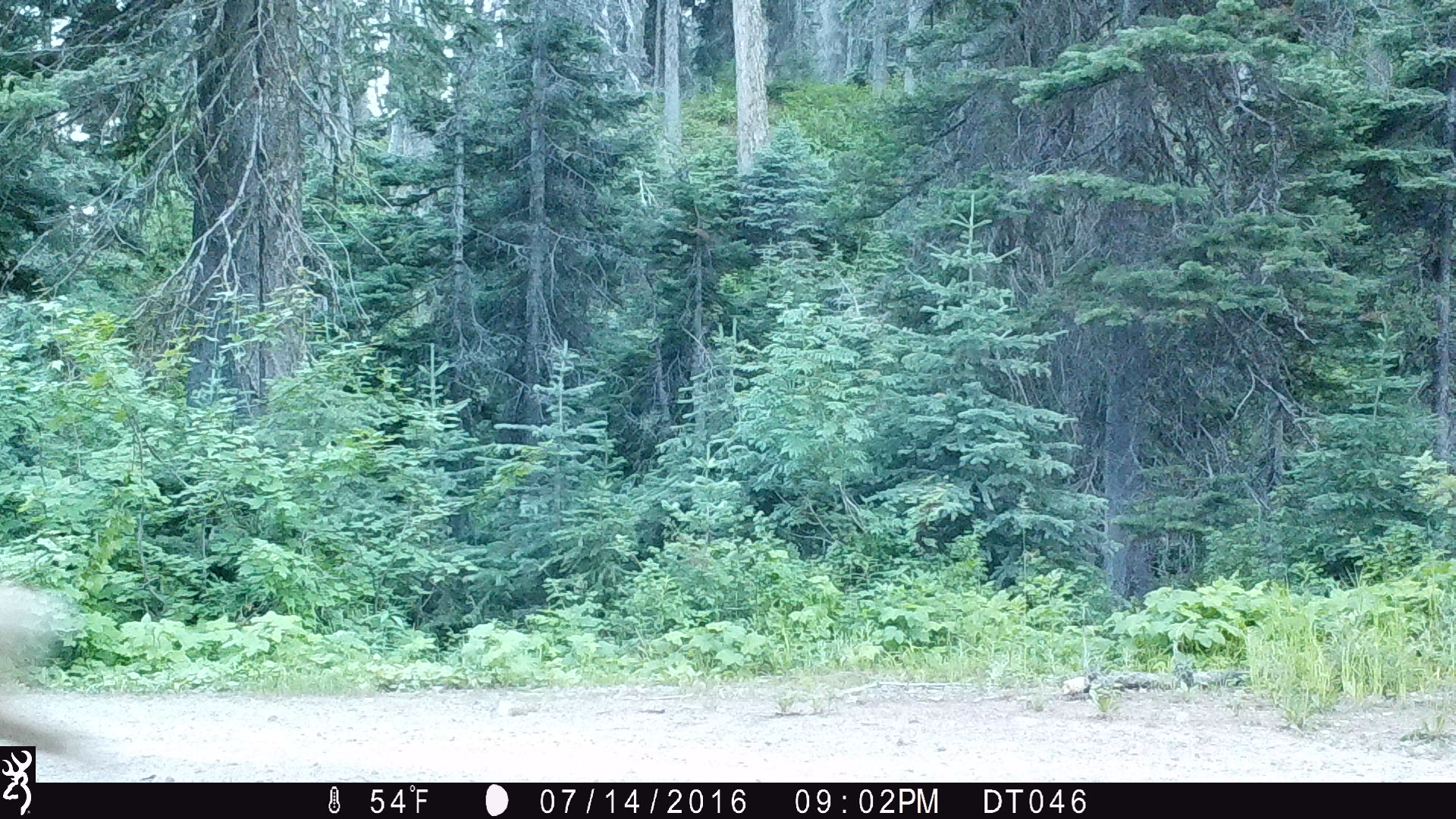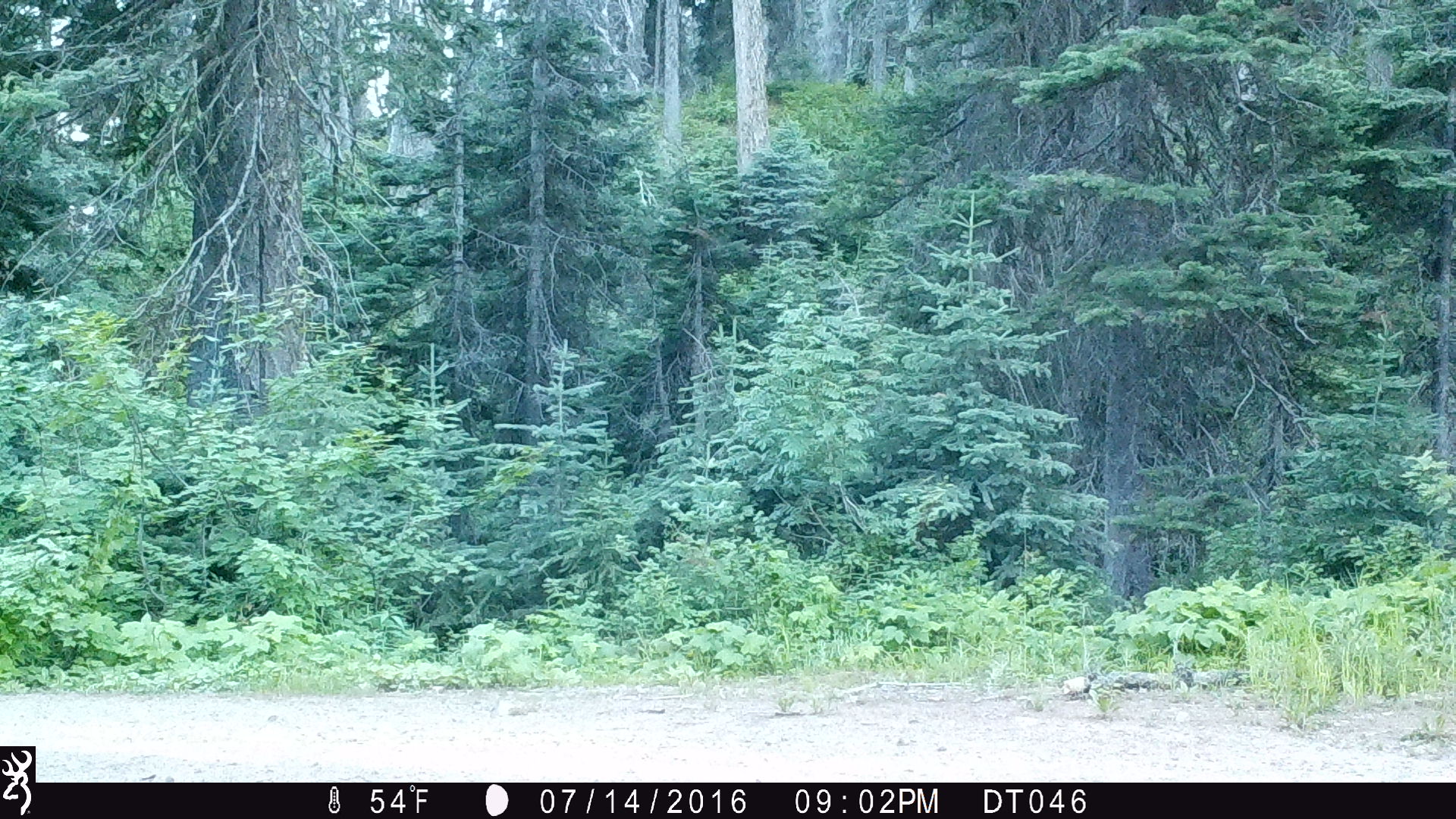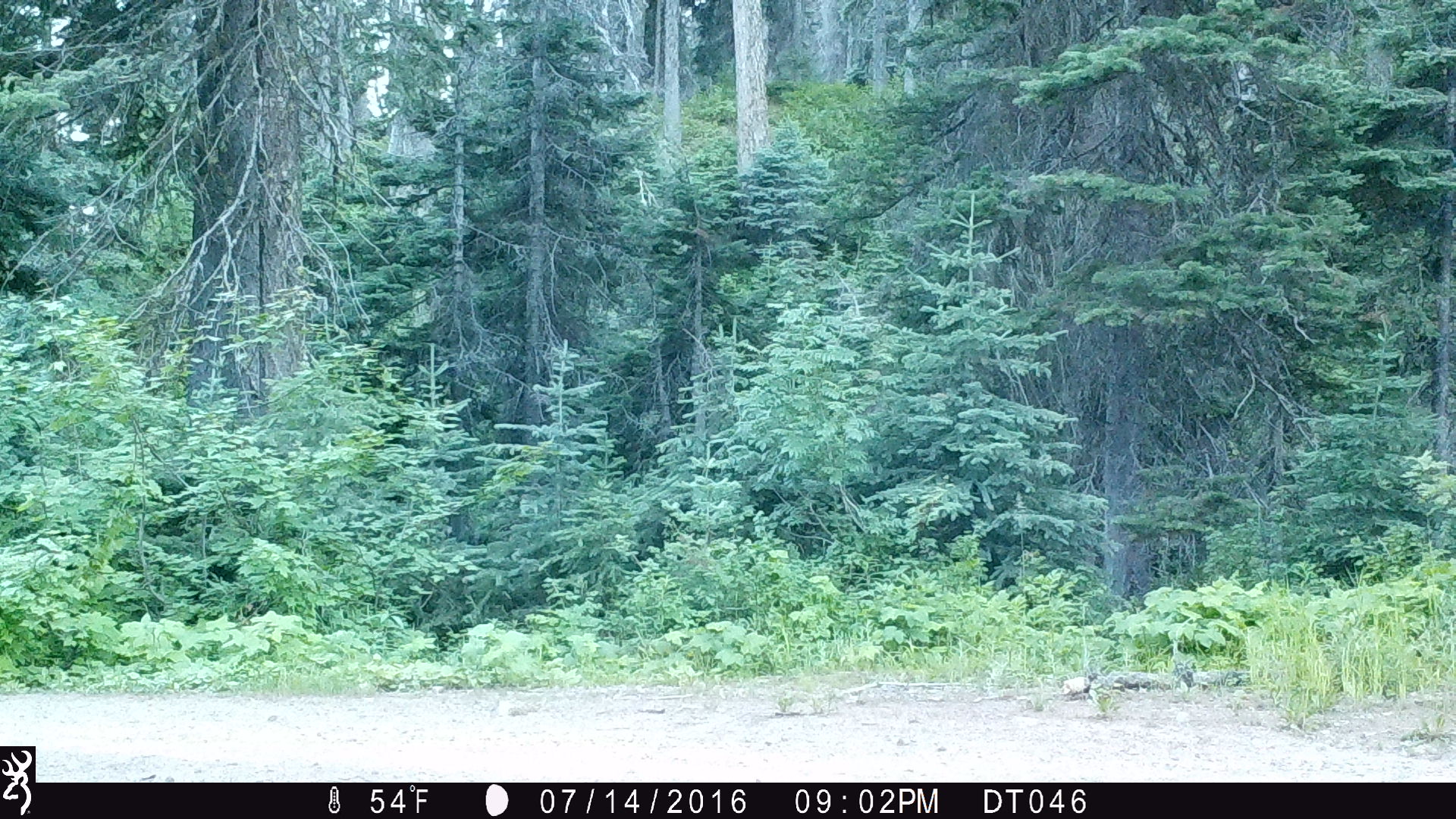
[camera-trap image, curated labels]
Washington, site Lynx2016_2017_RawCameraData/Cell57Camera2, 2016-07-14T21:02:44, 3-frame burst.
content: unidentified animal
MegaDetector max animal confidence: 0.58